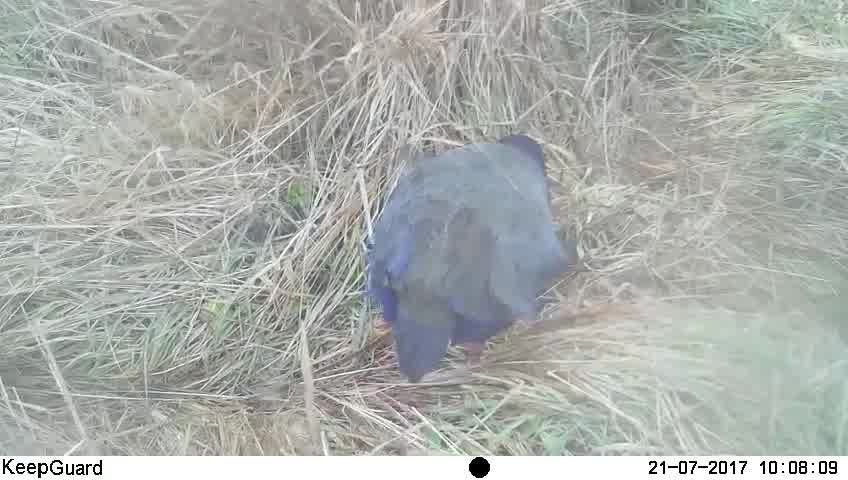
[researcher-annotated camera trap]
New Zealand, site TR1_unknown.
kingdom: Animalia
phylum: Chordata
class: Aves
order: Gruiformes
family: Rallidae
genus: Porphyrio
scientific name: Porphyrio mantelli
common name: takahe